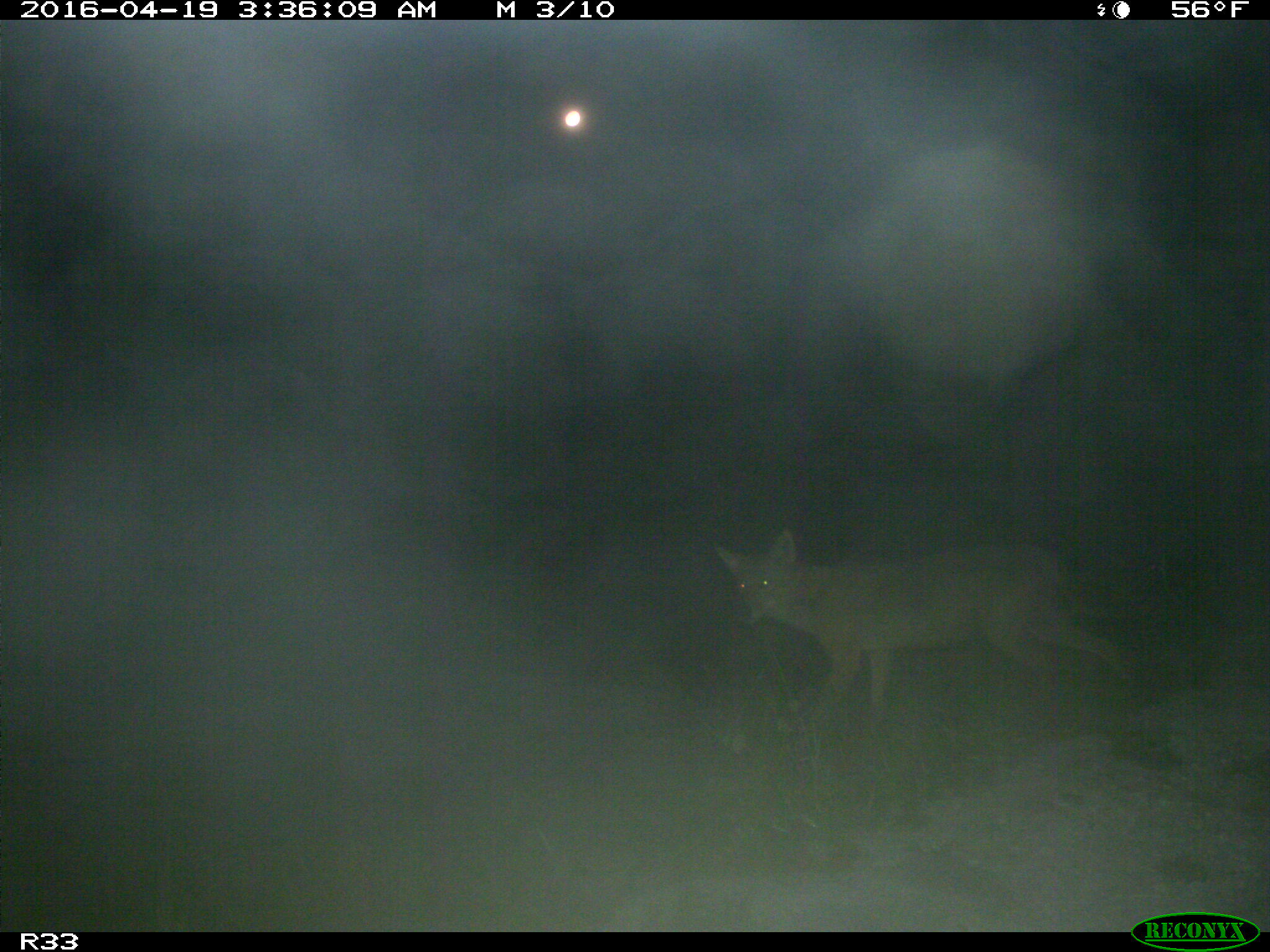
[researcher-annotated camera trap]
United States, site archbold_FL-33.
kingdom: Animalia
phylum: Chordata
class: Mammalia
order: Carnivora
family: Canidae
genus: Canis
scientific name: Canis latrans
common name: coyote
Canis latrans (coyote).